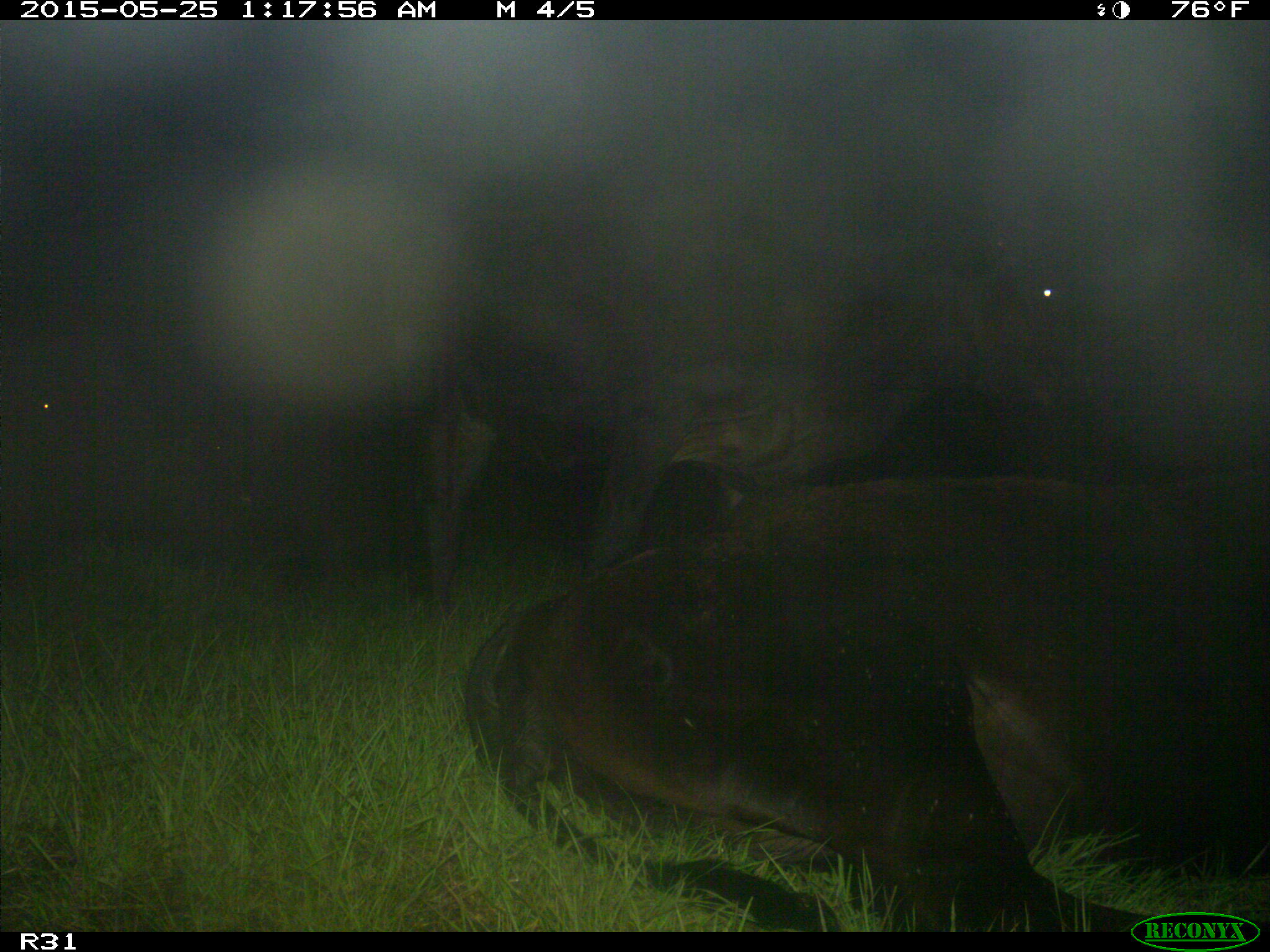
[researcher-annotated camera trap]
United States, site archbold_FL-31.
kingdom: Animalia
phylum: Chordata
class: Mammalia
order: Artiodactyla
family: Bovidae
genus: Bos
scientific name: Bos taurus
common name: domestic cow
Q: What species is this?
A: Bos taurus (domestic cow).